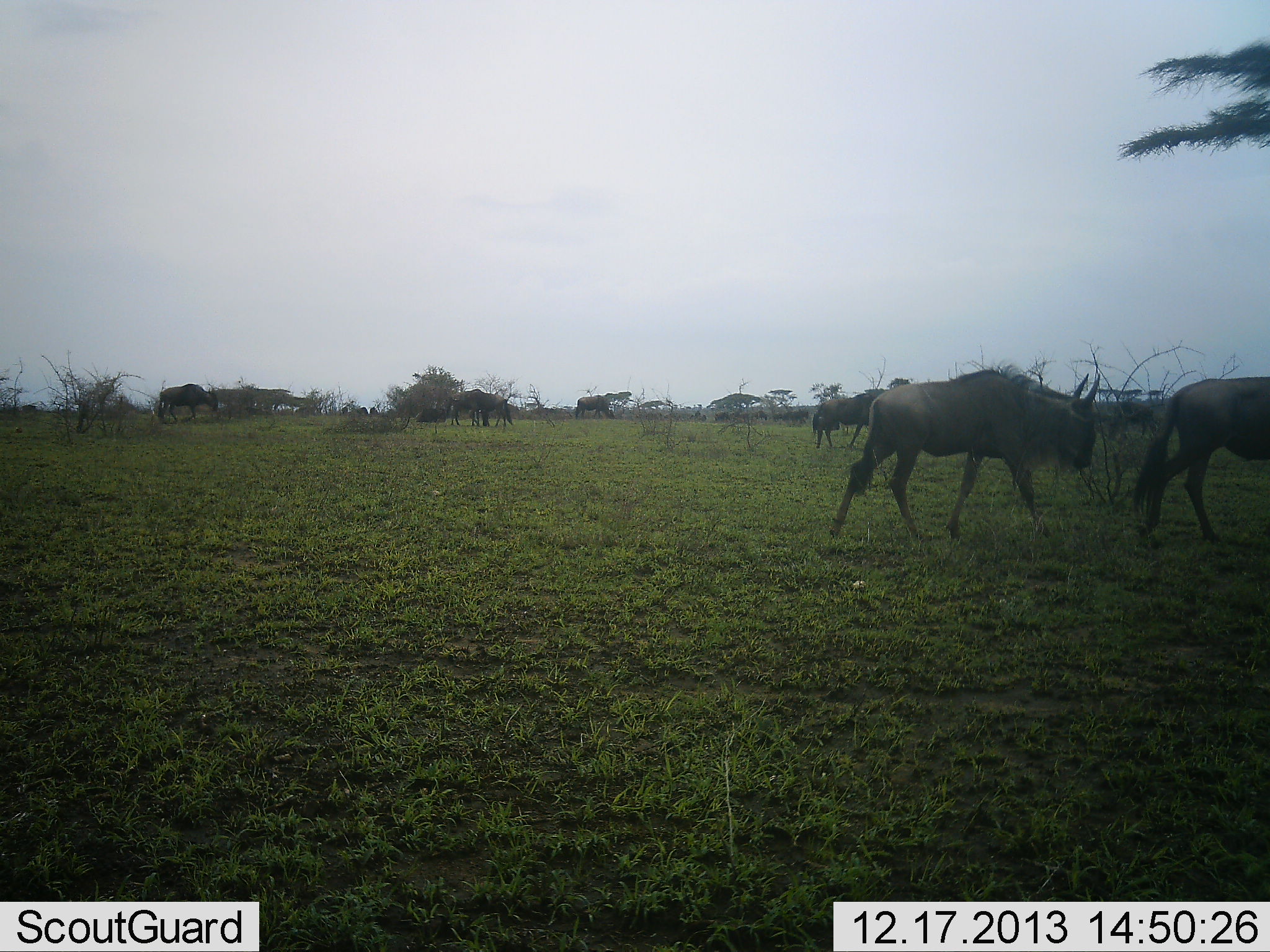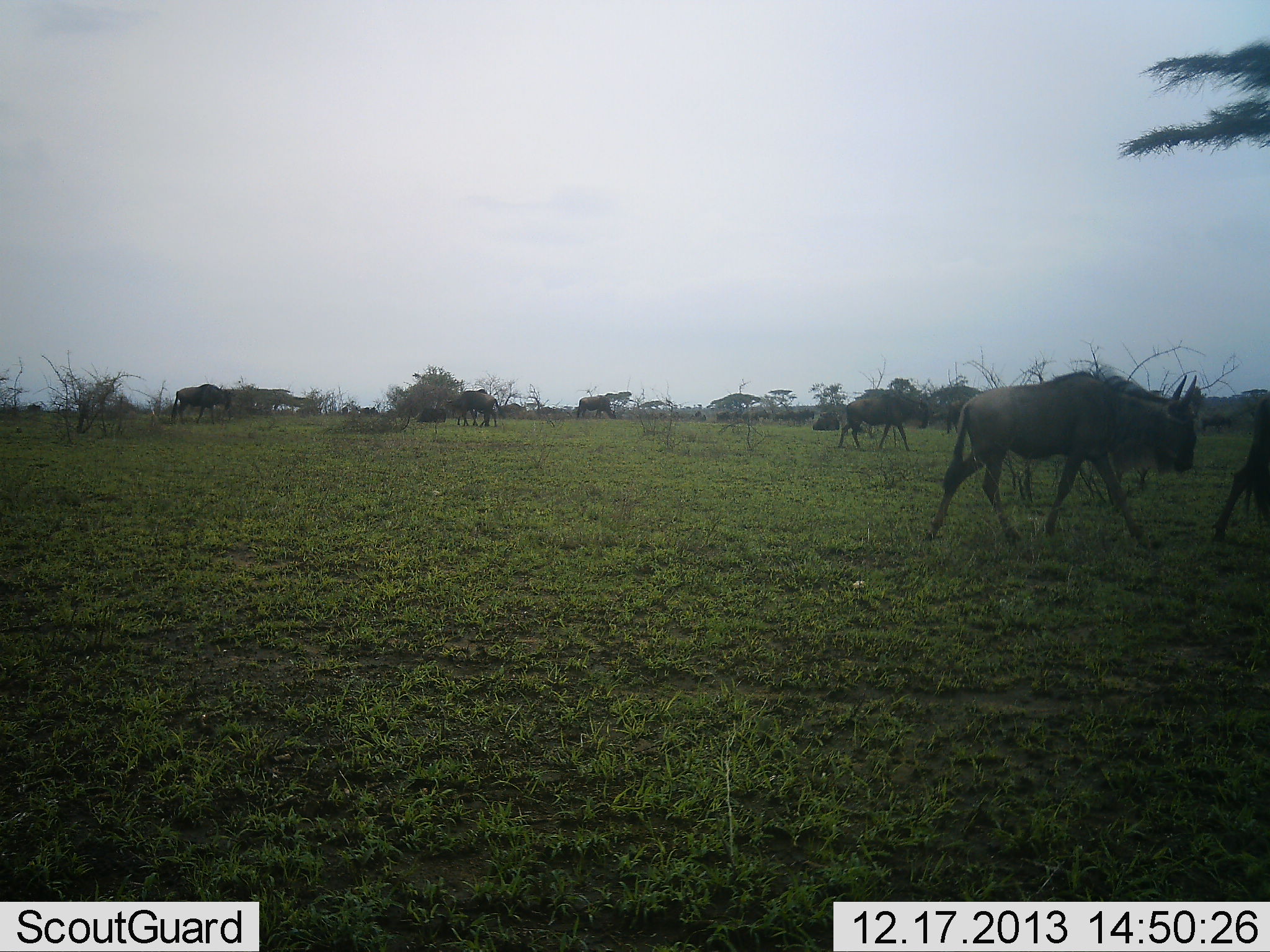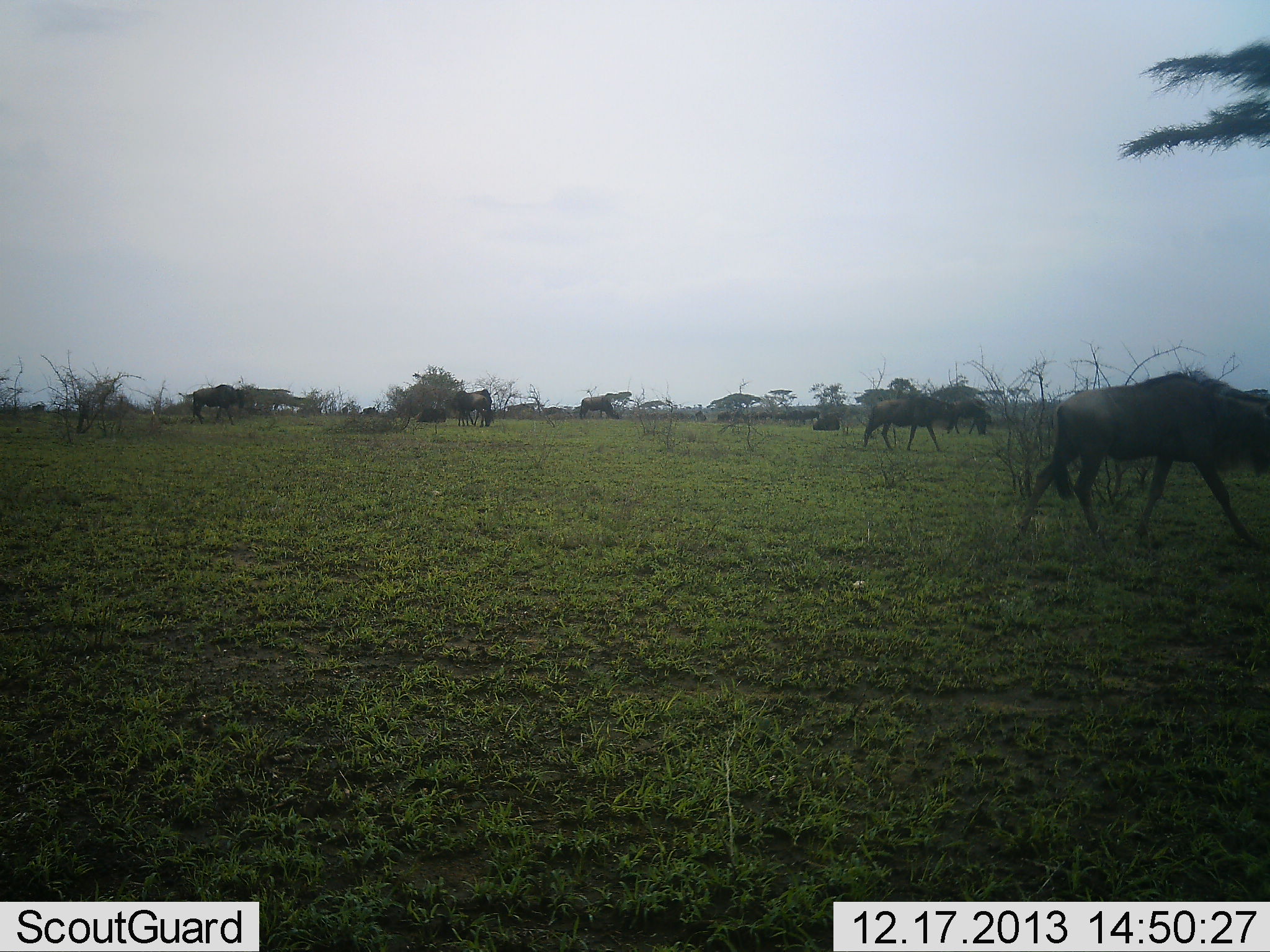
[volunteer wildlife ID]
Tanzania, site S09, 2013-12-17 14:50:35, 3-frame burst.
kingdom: Animalia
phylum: Chordata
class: Mammalia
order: Artiodactyla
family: Bovidae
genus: Connochaetes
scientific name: Connochaetes taurinus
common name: blue wildebeest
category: wildebeest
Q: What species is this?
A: Wildebeest (blue wildebeest) (Connochaetes taurinus).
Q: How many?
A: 10.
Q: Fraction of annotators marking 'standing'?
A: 30%.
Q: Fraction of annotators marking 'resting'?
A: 10%.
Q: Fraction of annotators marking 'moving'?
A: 100%.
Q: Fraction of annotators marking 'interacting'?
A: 0%.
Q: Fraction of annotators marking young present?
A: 10%.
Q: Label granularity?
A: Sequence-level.